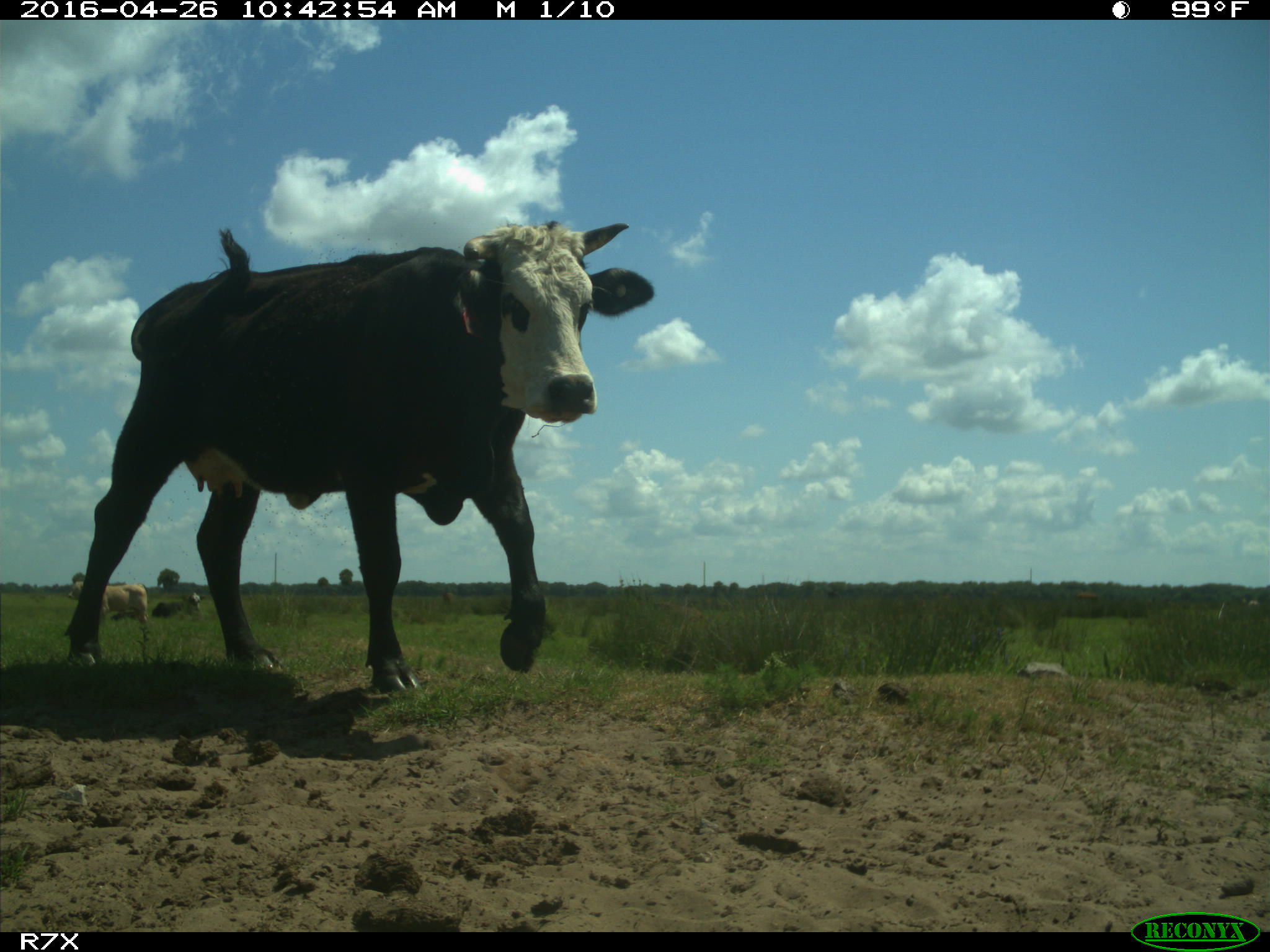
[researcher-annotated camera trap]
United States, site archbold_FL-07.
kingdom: Animalia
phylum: Chordata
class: Mammalia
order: Artiodactyla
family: Bovidae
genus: Bos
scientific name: Bos taurus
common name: domestic cow